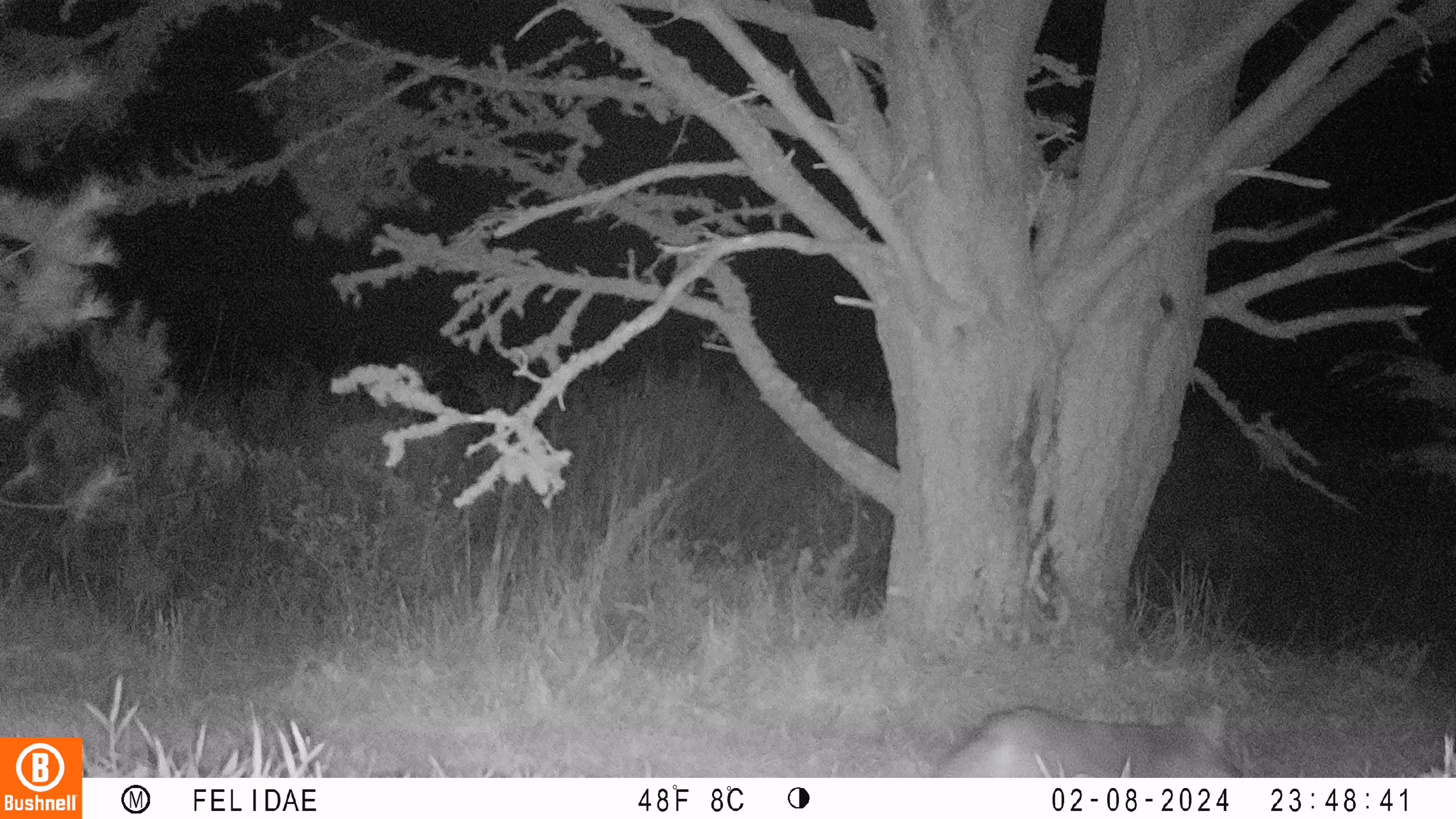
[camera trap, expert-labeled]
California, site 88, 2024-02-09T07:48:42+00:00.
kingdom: Animalia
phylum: Chordata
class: Mammalia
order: Carnivora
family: Felidae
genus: Lynx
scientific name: Lynx rufus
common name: bobcat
Bobcat (Lynx rufus).